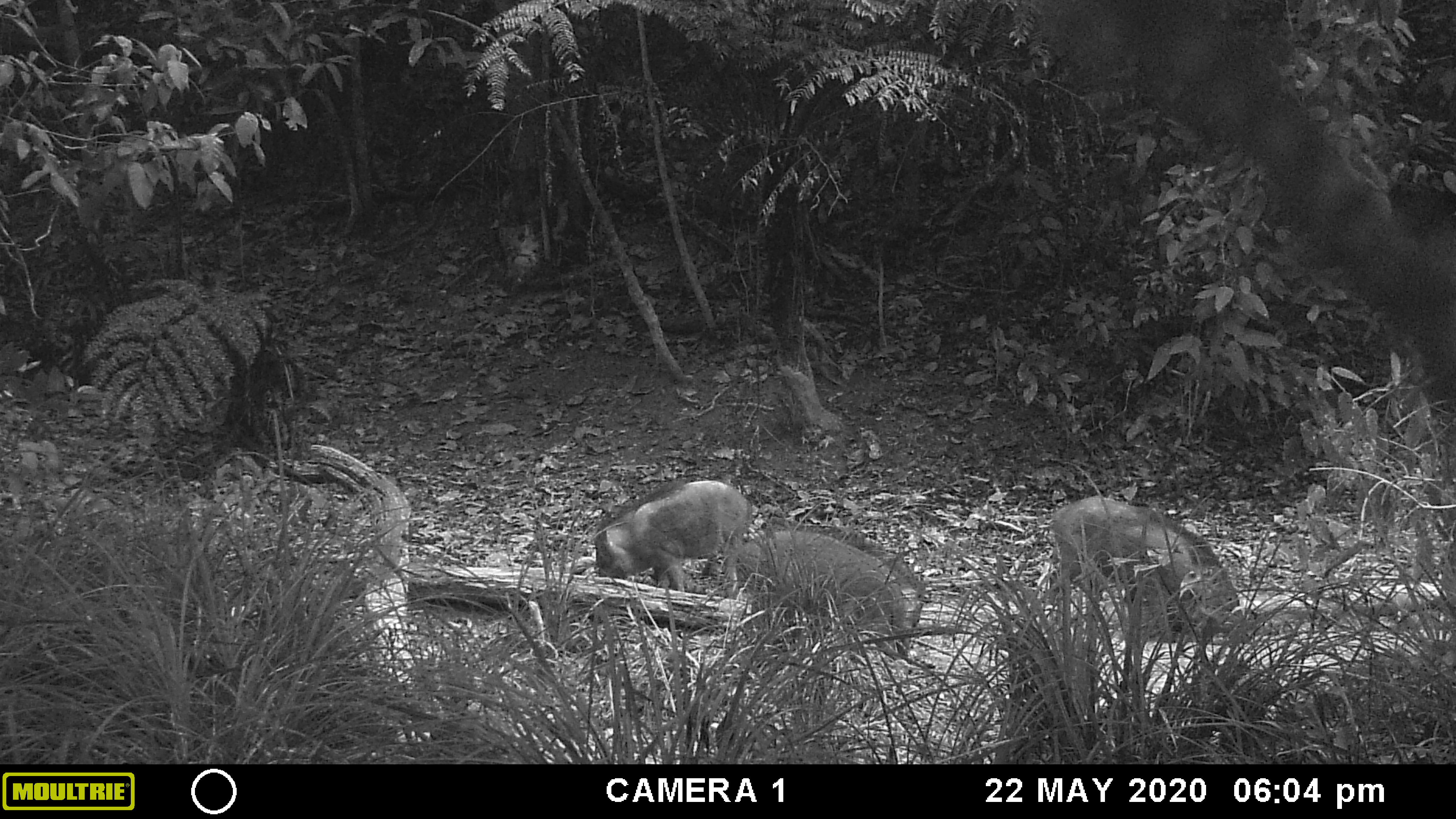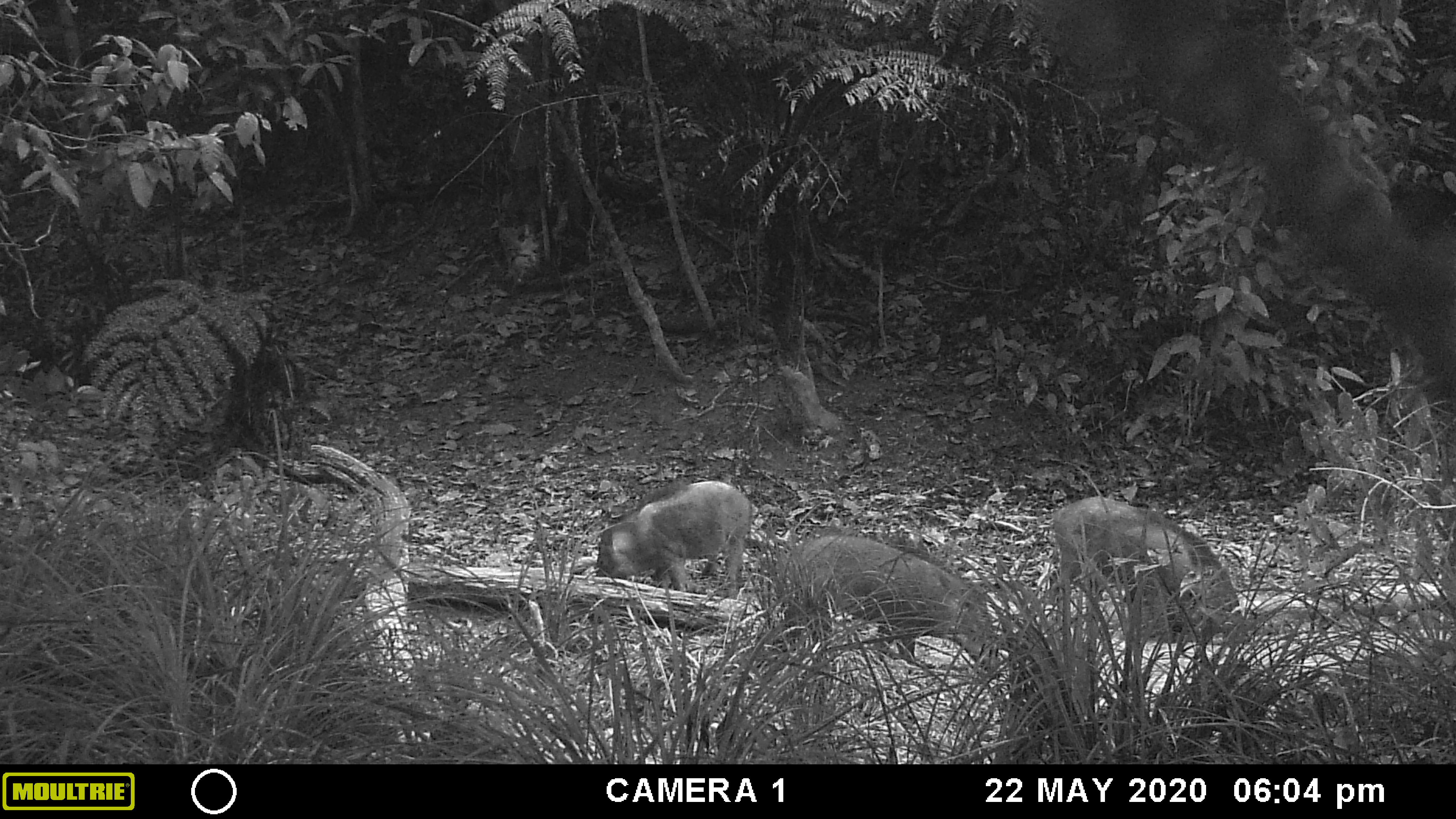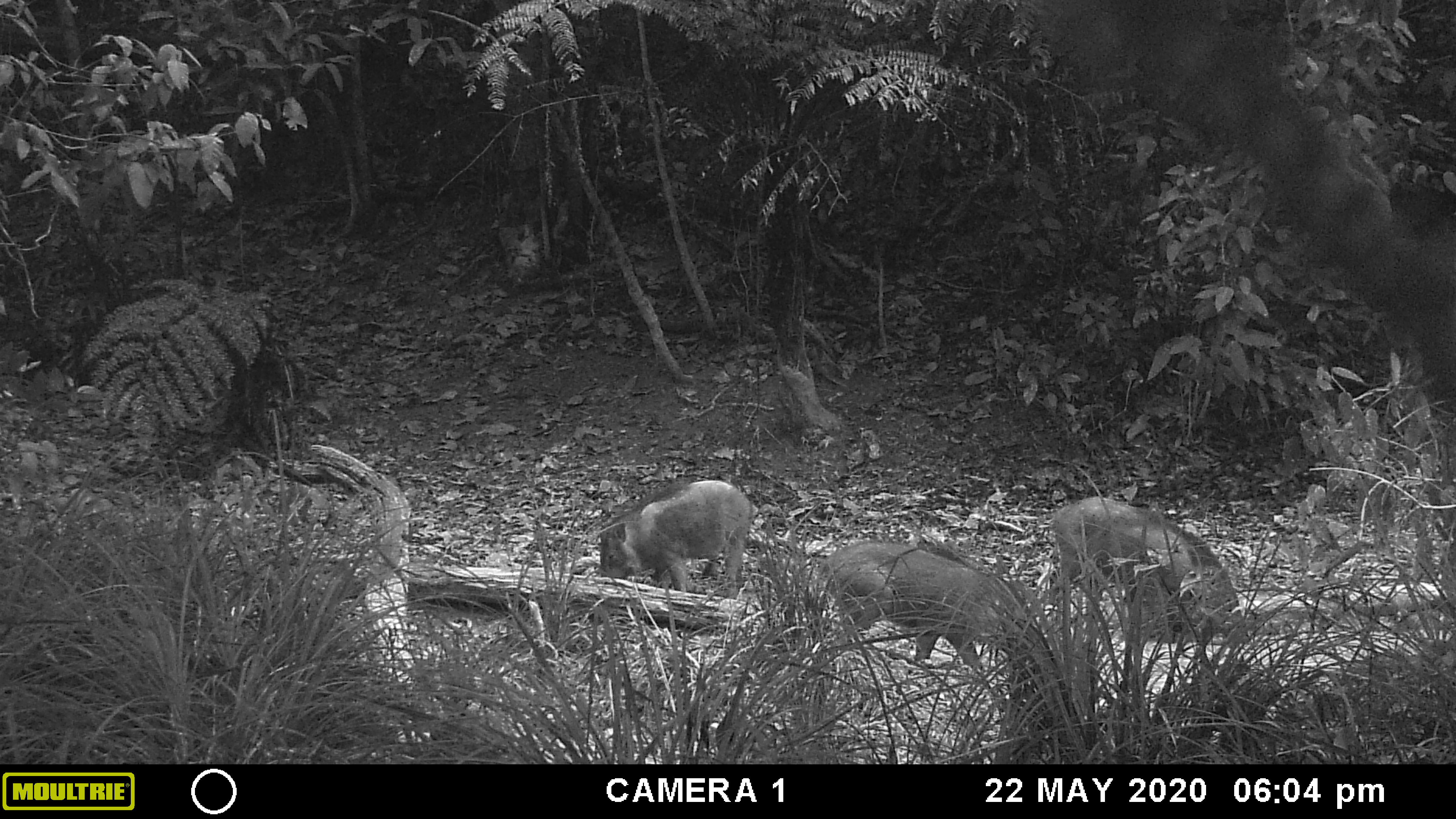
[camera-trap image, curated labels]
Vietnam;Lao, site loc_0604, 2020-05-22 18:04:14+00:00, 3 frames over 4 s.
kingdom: Animalia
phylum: Chordata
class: Mammalia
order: Artiodactyla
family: Suidae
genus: Sus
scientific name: Sus scrofa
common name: eurasian wild pig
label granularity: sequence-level